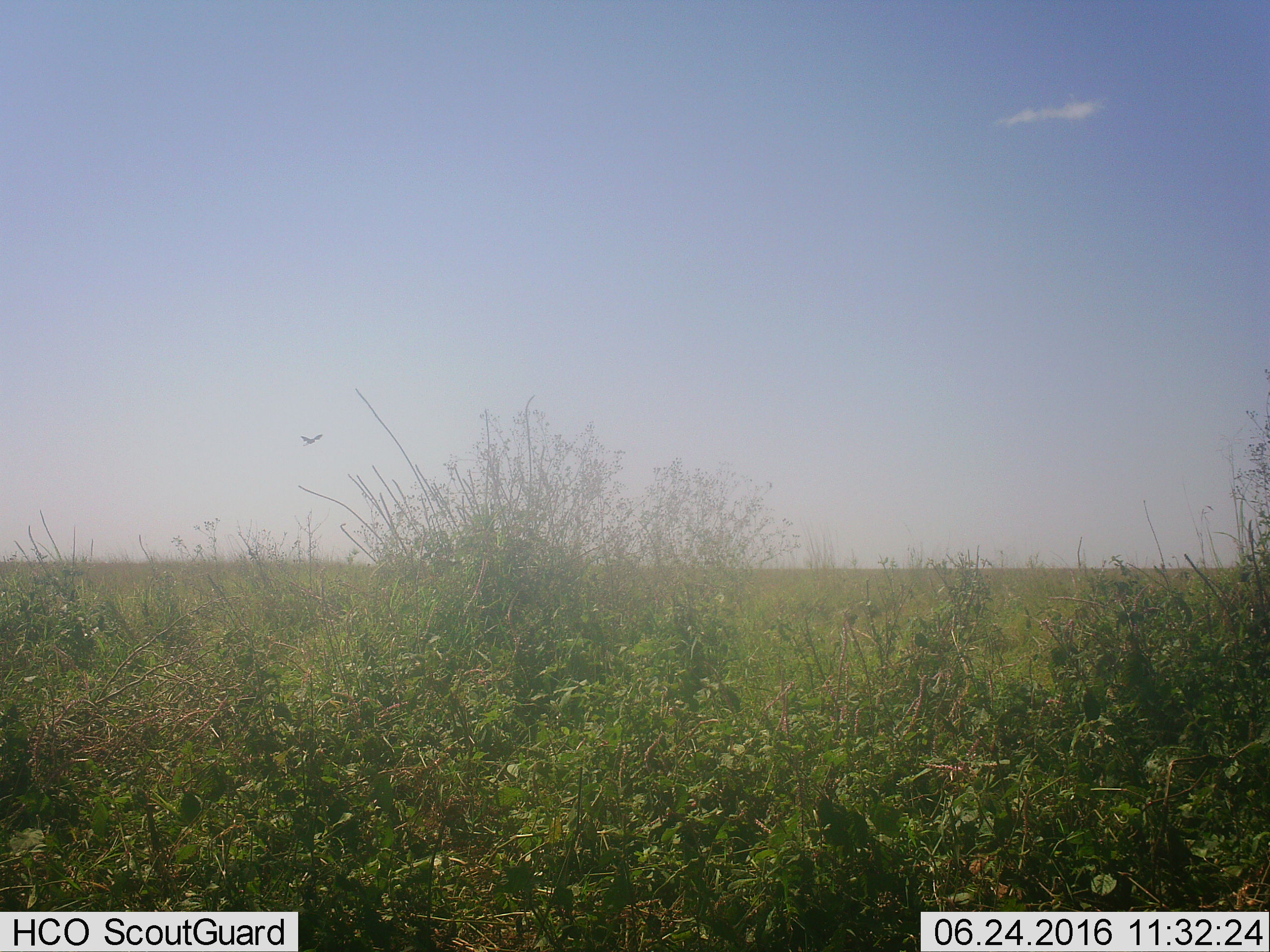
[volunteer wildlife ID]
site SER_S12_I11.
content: unidentified animal